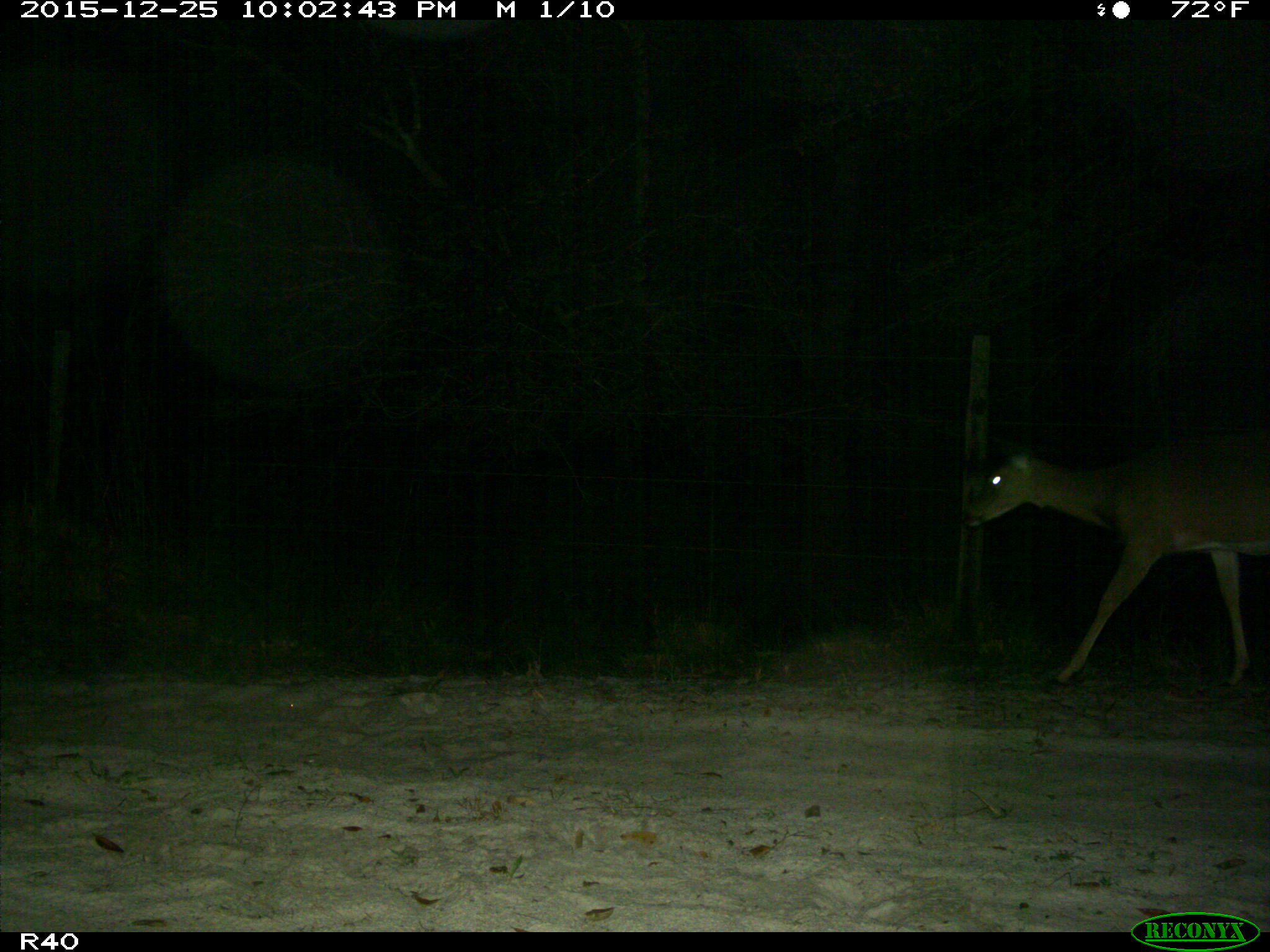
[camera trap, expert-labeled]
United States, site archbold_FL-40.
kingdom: Animalia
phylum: Chordata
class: Mammalia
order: Artiodactyla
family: Cervidae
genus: Odocoileus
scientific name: Odocoileus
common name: deer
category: unidentified deer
Unidentified deer (deer) (Odocoileus).